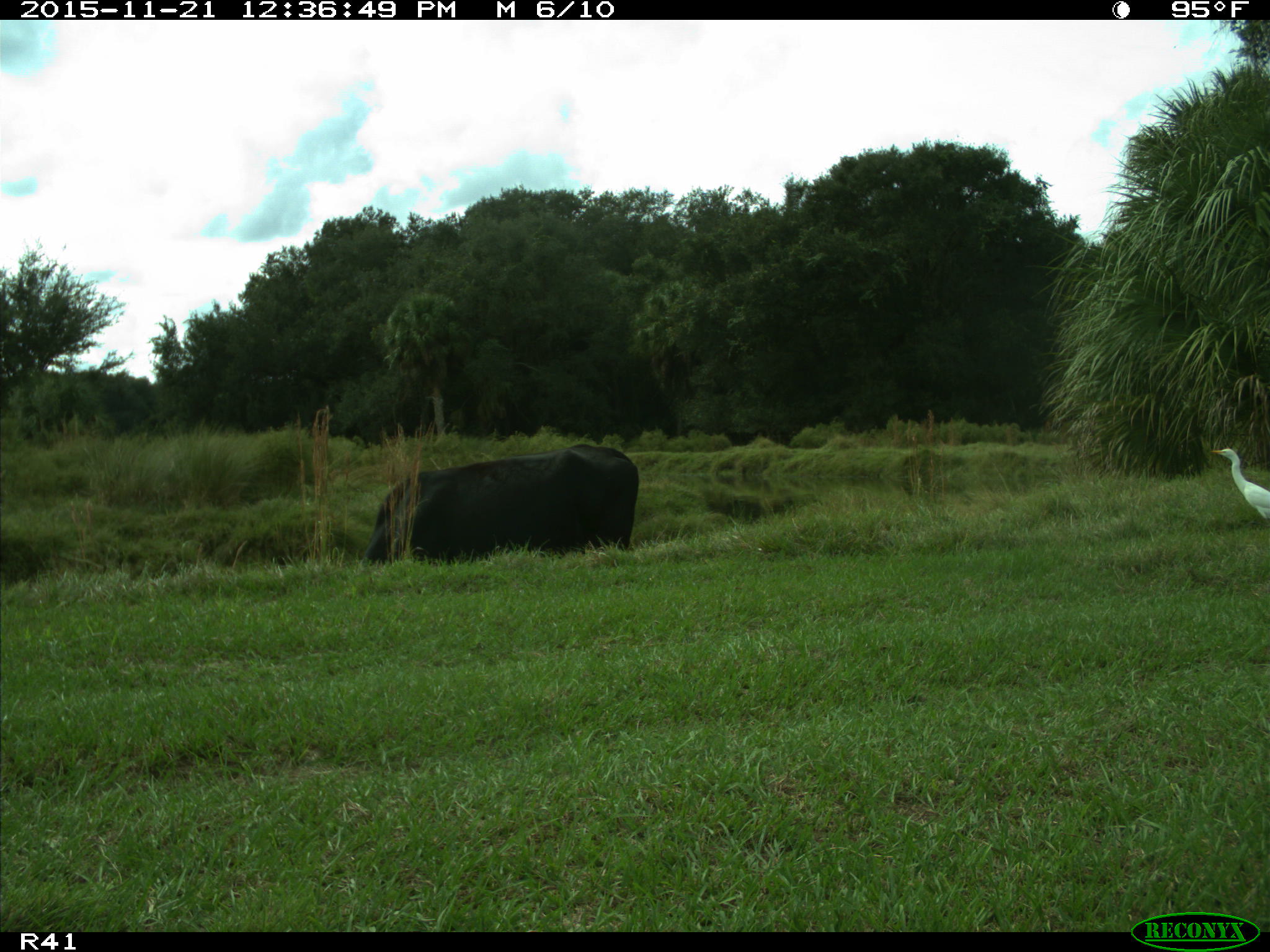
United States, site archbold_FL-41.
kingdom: Animalia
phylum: Chordata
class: Mammalia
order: Artiodactyla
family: Bovidae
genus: Bos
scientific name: Bos taurus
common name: domestic cow